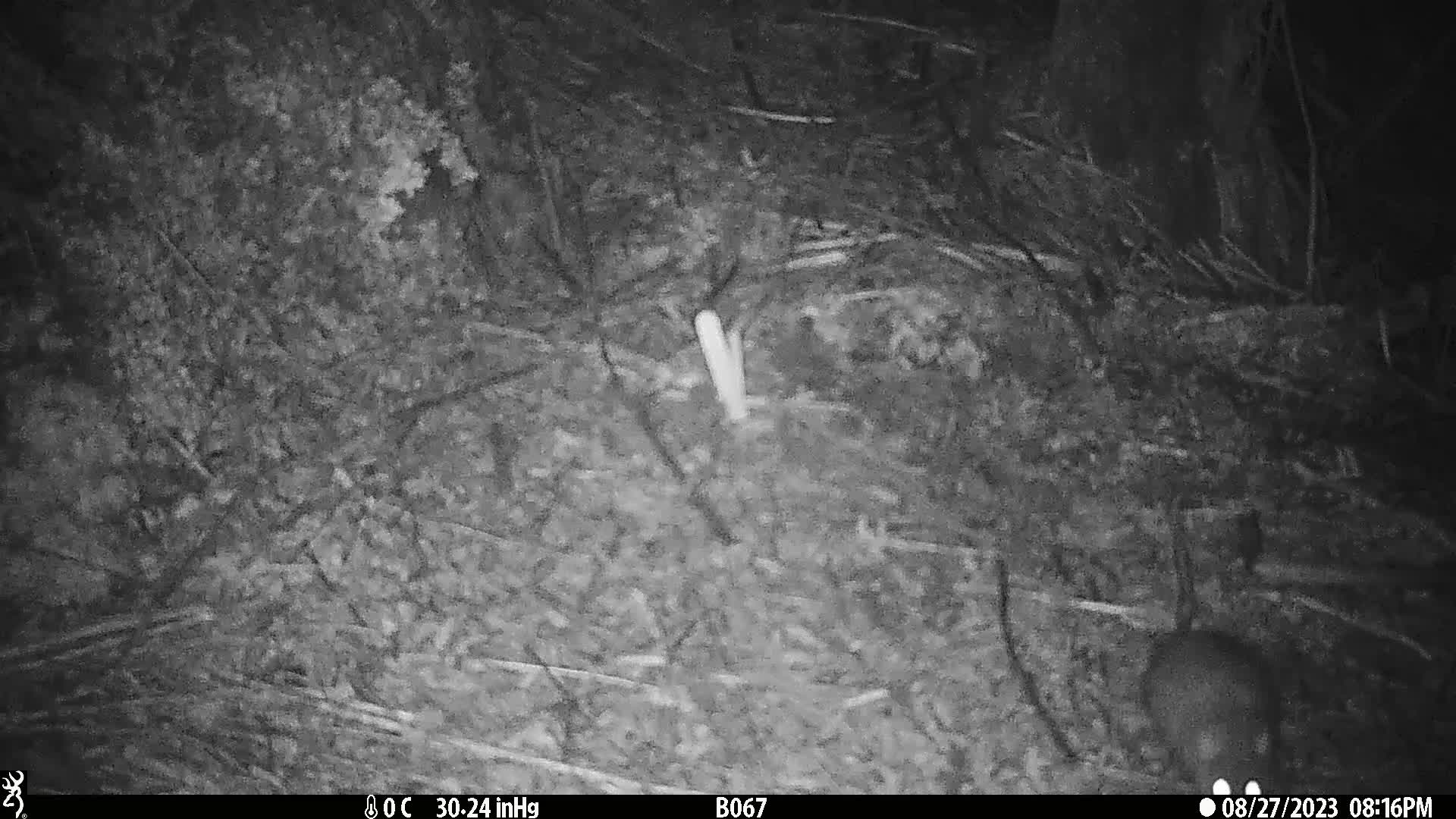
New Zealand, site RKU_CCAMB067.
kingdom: Animalia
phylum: Chordata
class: Mammalia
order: Rodentia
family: Muridae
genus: Rattus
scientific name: Rattus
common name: rat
Rat (Rattus).